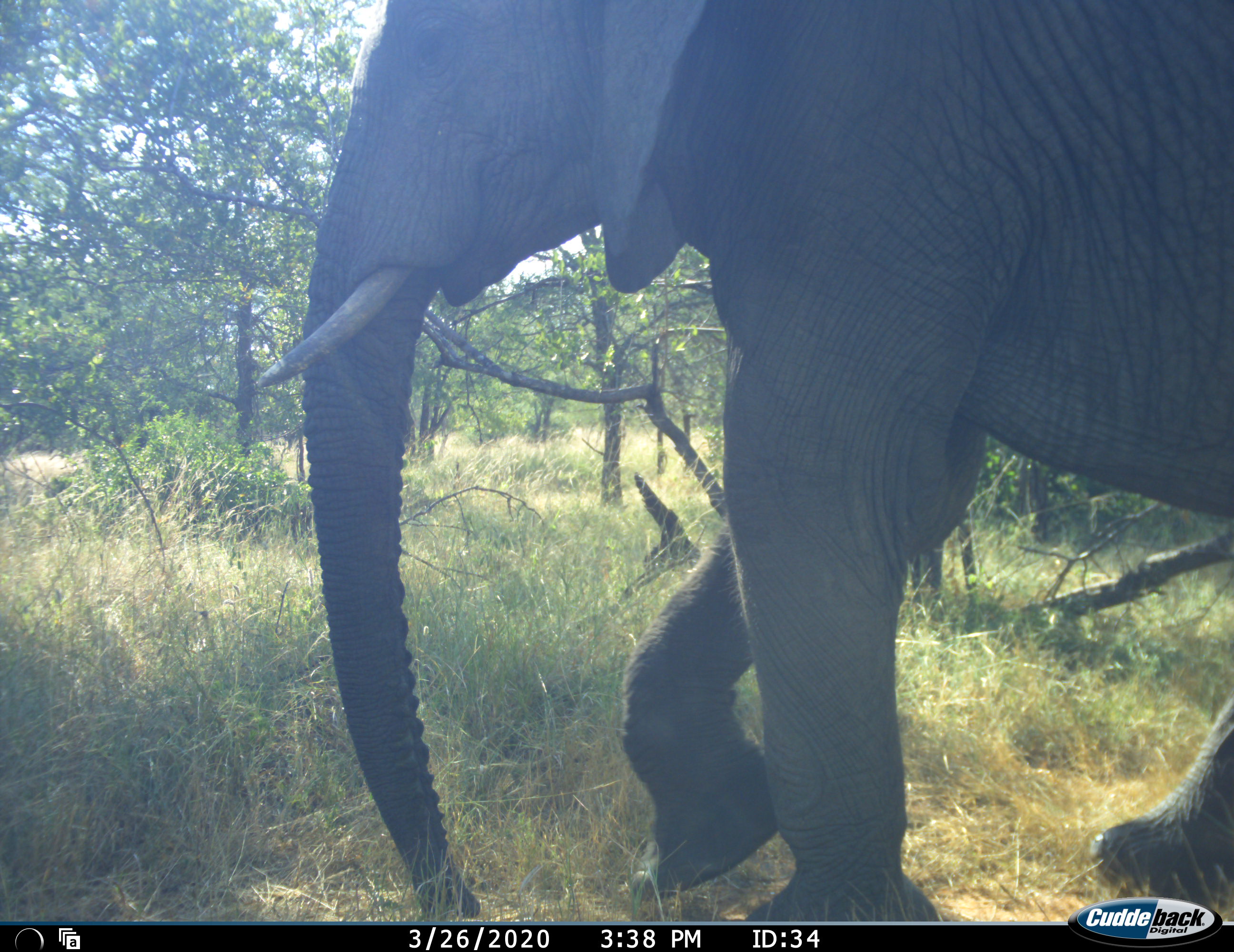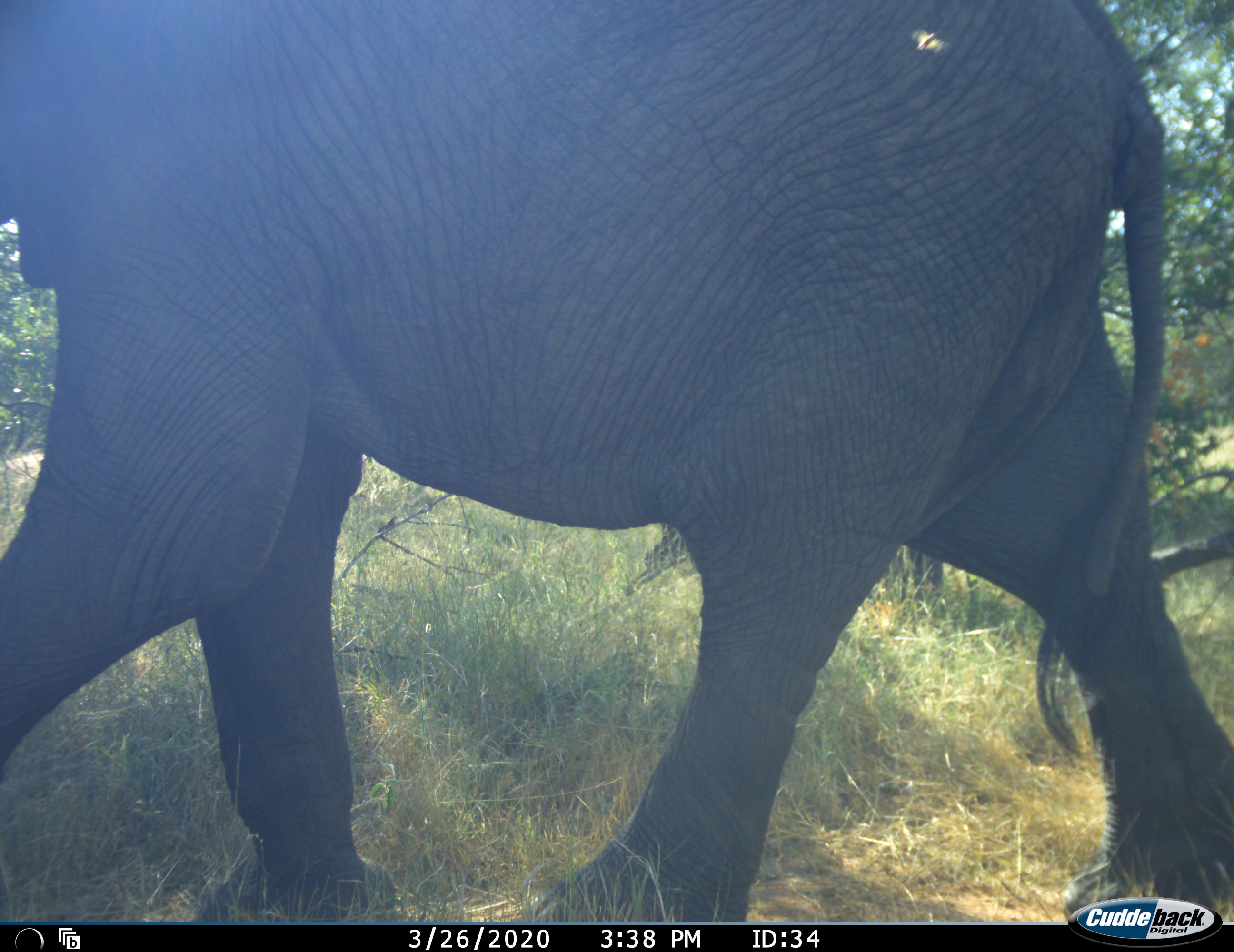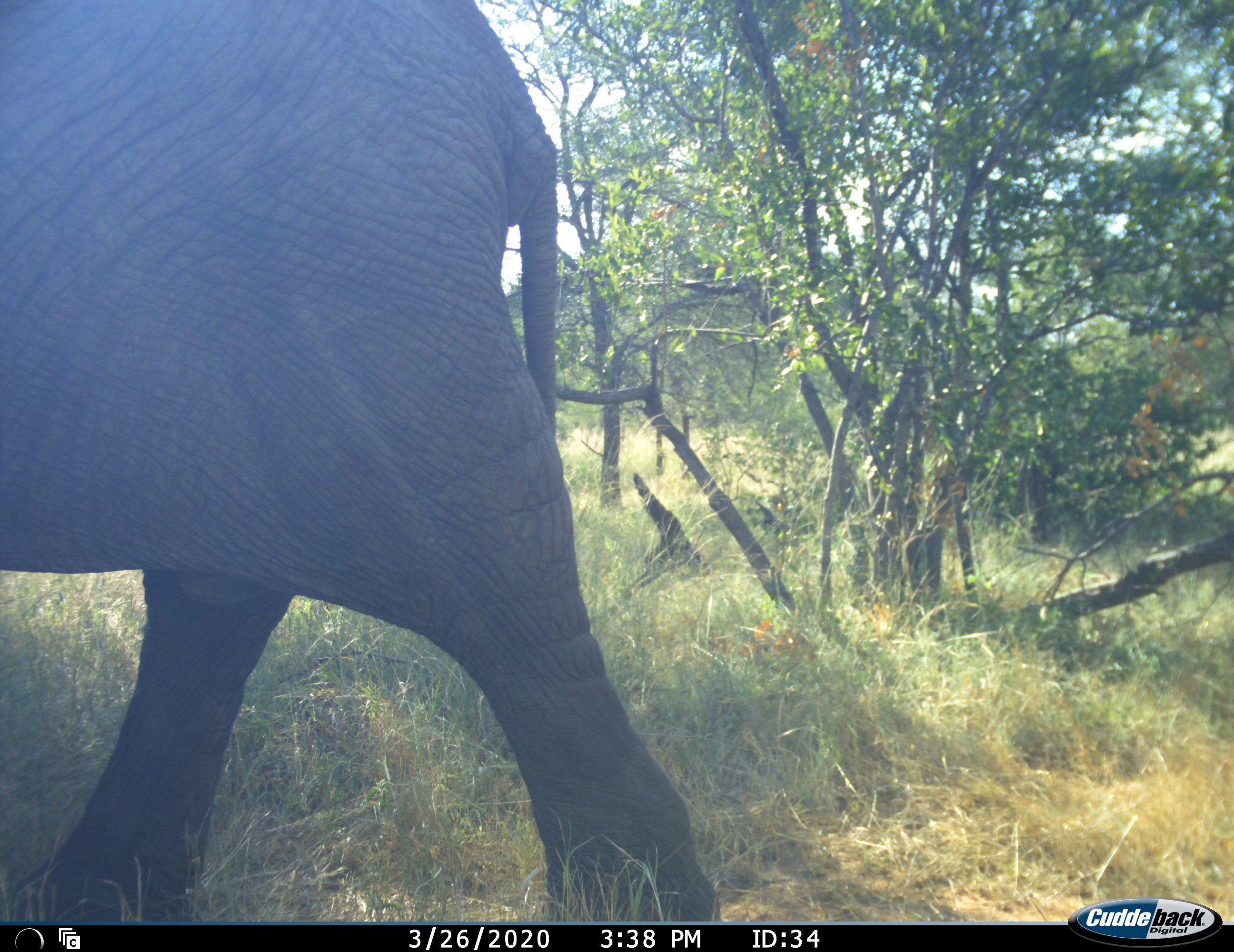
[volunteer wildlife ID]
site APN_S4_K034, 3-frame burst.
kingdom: Animalia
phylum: Chordata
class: Mammalia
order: Proboscidea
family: Elephantidae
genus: Loxodonta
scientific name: Loxodonta africana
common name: african bush elephant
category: elephant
Elephant (african bush elephant) (Loxodonta africana), count 1. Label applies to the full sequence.